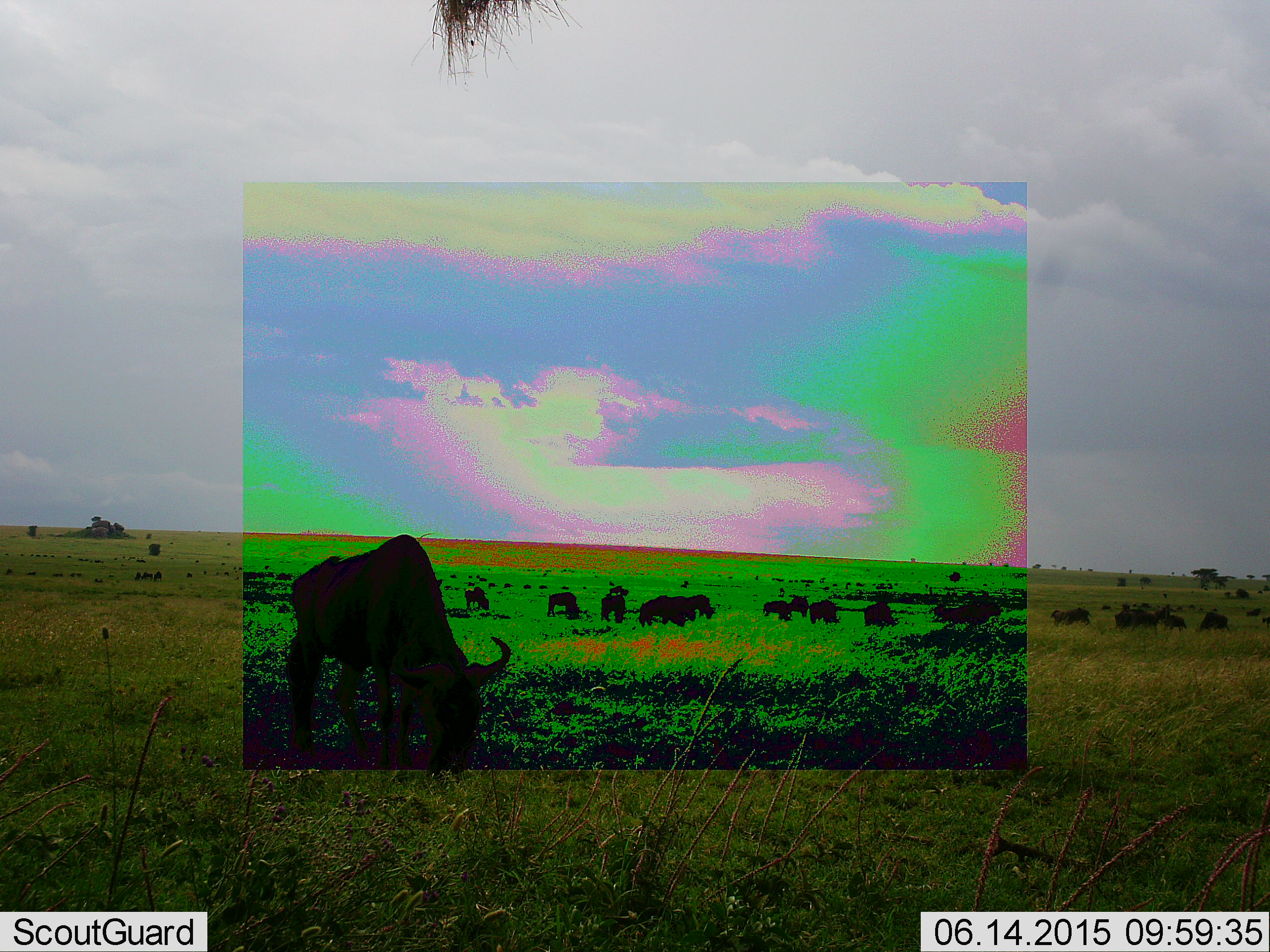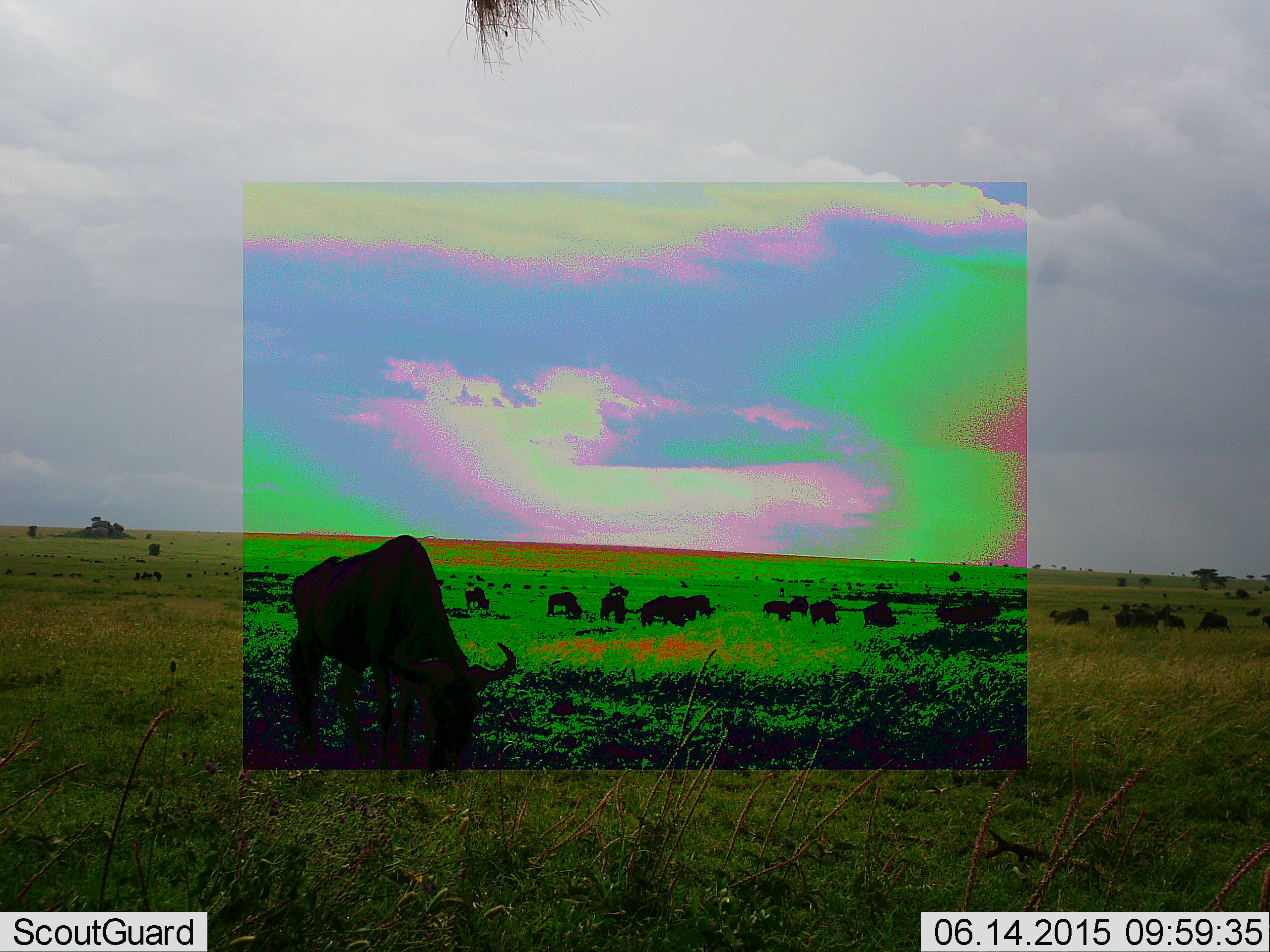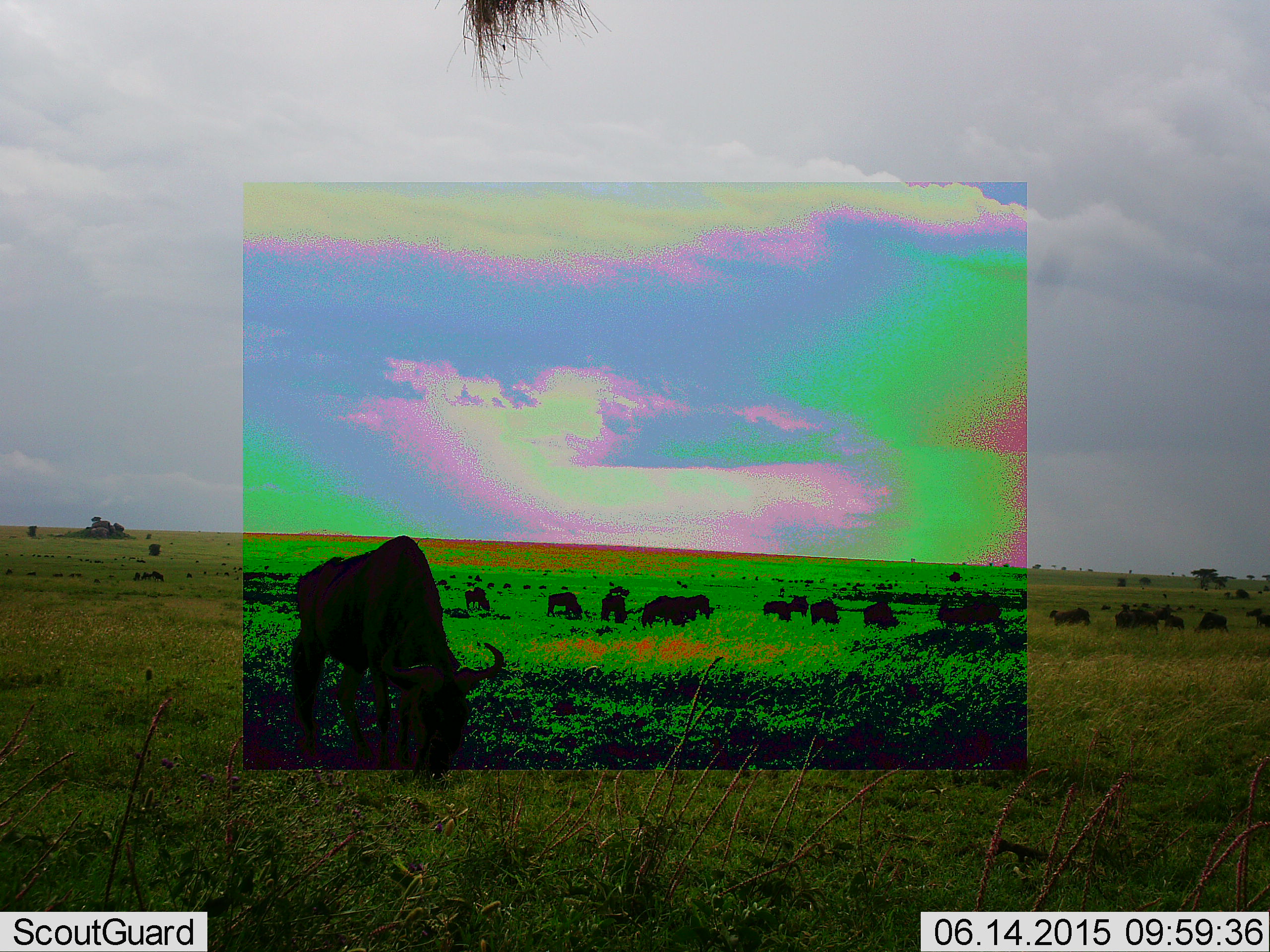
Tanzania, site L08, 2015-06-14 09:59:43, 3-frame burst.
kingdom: Animalia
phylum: Chordata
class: Mammalia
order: Artiodactyla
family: Bovidae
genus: Connochaetes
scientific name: Connochaetes taurinus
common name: blue wildebeest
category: wildebeest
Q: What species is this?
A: Wildebeest (blue wildebeest) (Connochaetes taurinus).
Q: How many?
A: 11-50.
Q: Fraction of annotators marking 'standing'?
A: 30%.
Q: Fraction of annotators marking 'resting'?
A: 10%.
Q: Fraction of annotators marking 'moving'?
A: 30%.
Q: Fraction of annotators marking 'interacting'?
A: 0%.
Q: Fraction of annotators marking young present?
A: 0%.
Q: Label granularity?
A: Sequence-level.